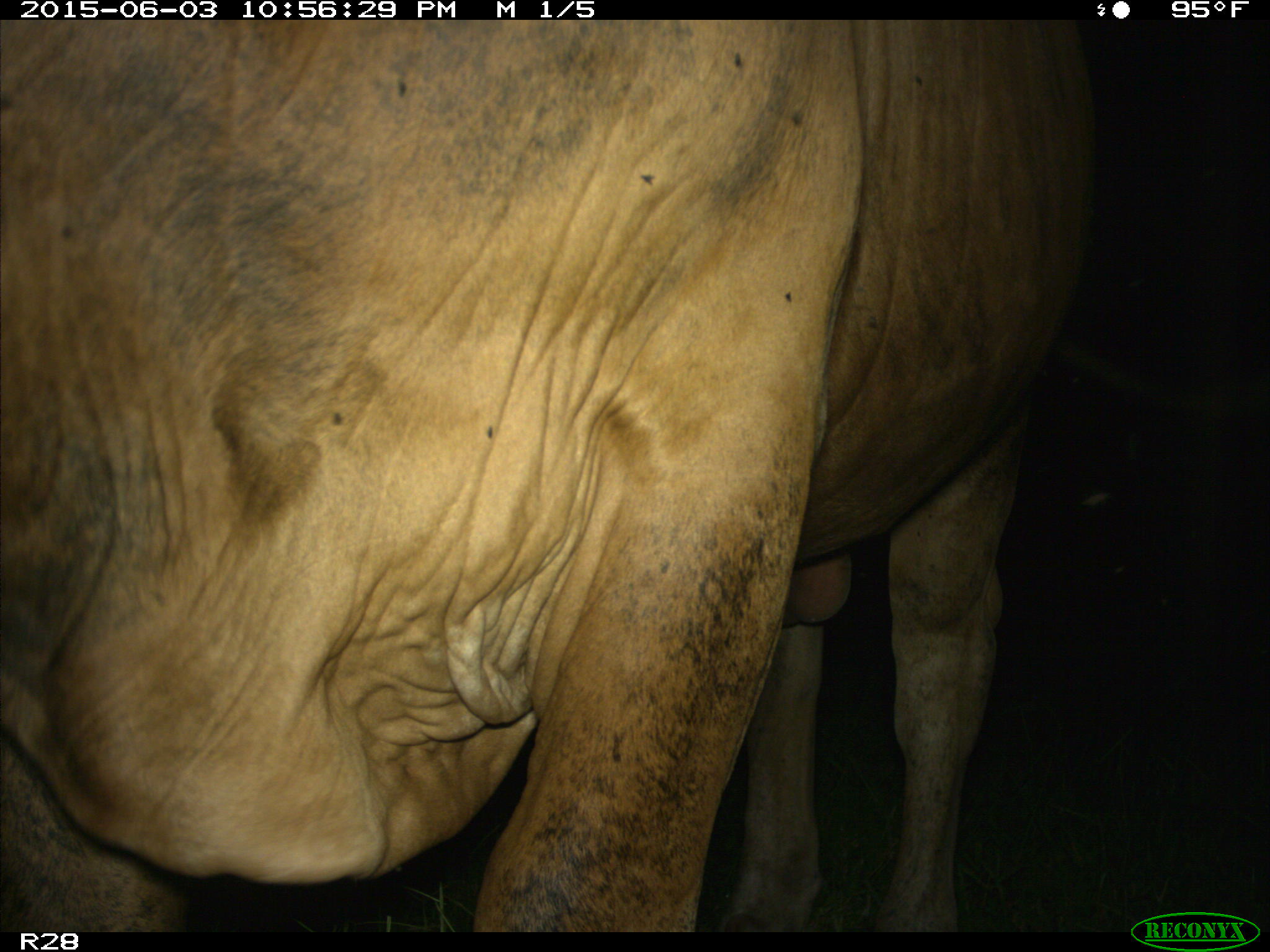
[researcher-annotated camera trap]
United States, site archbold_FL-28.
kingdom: Animalia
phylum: Chordata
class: Mammalia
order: Artiodactyla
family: Bovidae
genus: Bos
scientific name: Bos taurus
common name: domestic cow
Bos taurus (domestic cow).